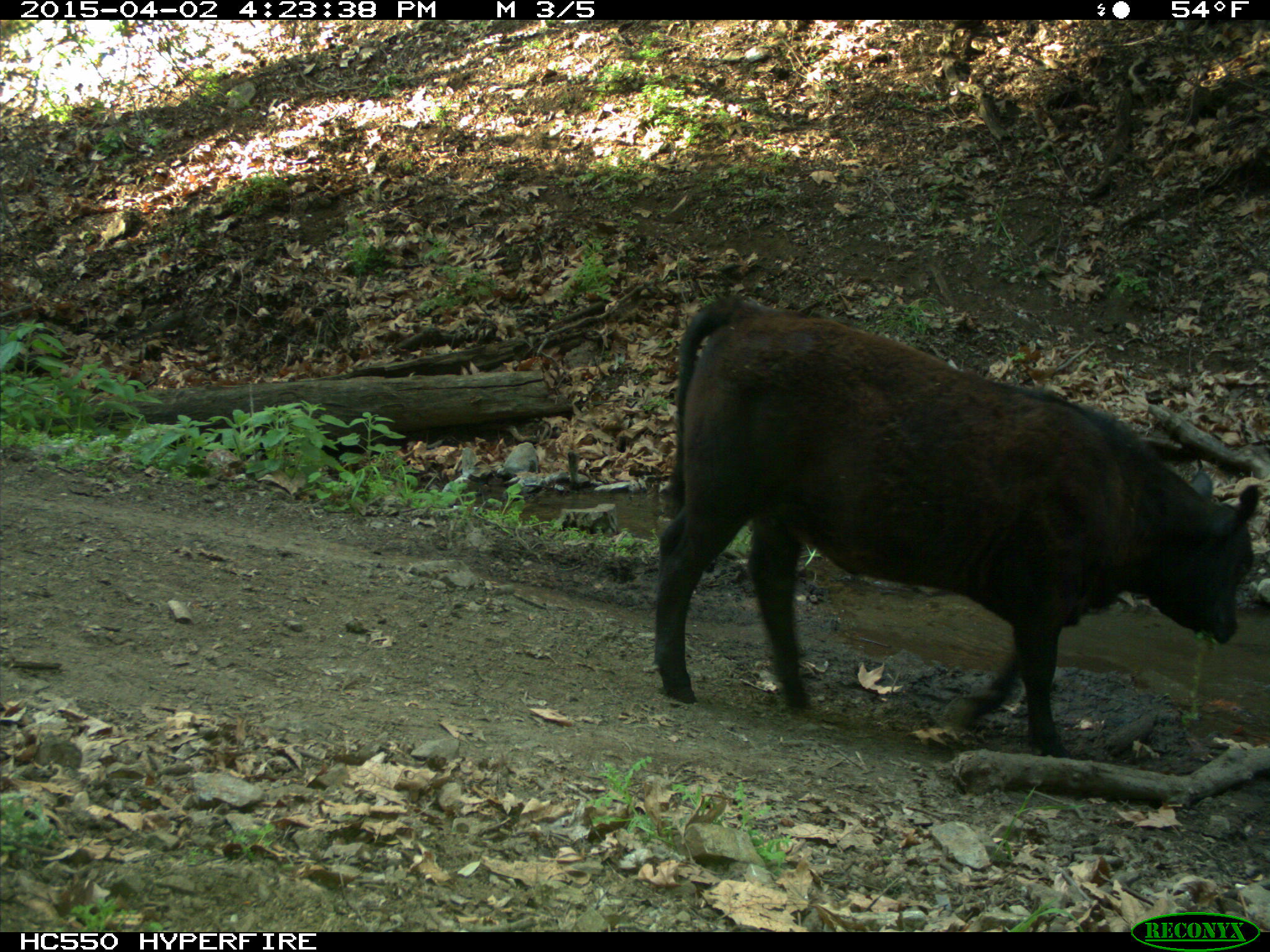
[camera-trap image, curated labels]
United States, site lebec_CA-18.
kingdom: Animalia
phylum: Chordata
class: Mammalia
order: Artiodactyla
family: Bovidae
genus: Bos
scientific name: Bos taurus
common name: domestic cow